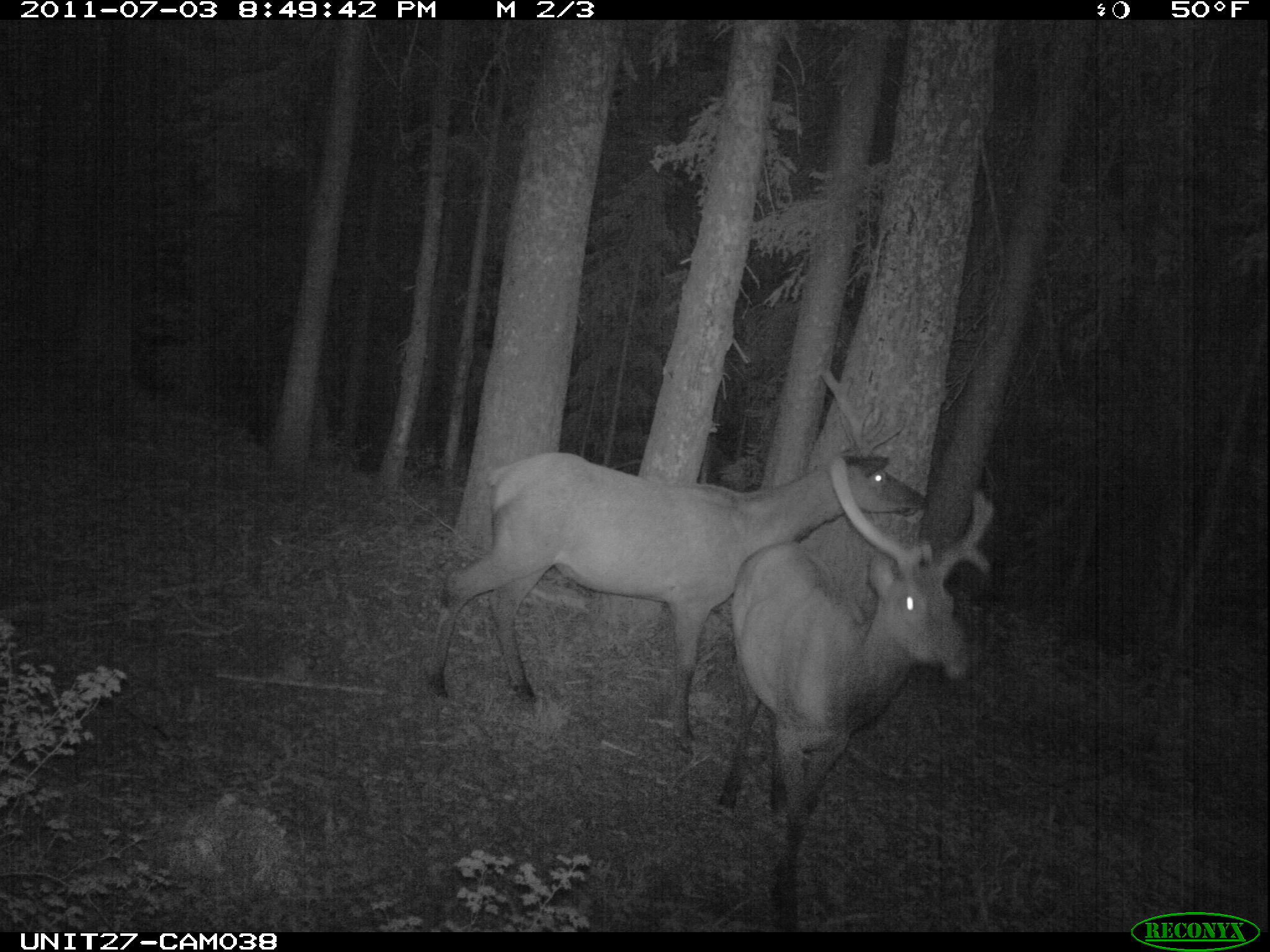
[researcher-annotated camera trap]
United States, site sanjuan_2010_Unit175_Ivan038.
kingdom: Animalia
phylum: Chordata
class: Mammalia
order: Artiodactyla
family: Cervidae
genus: Cervus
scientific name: Cervus elaphus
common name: red deer